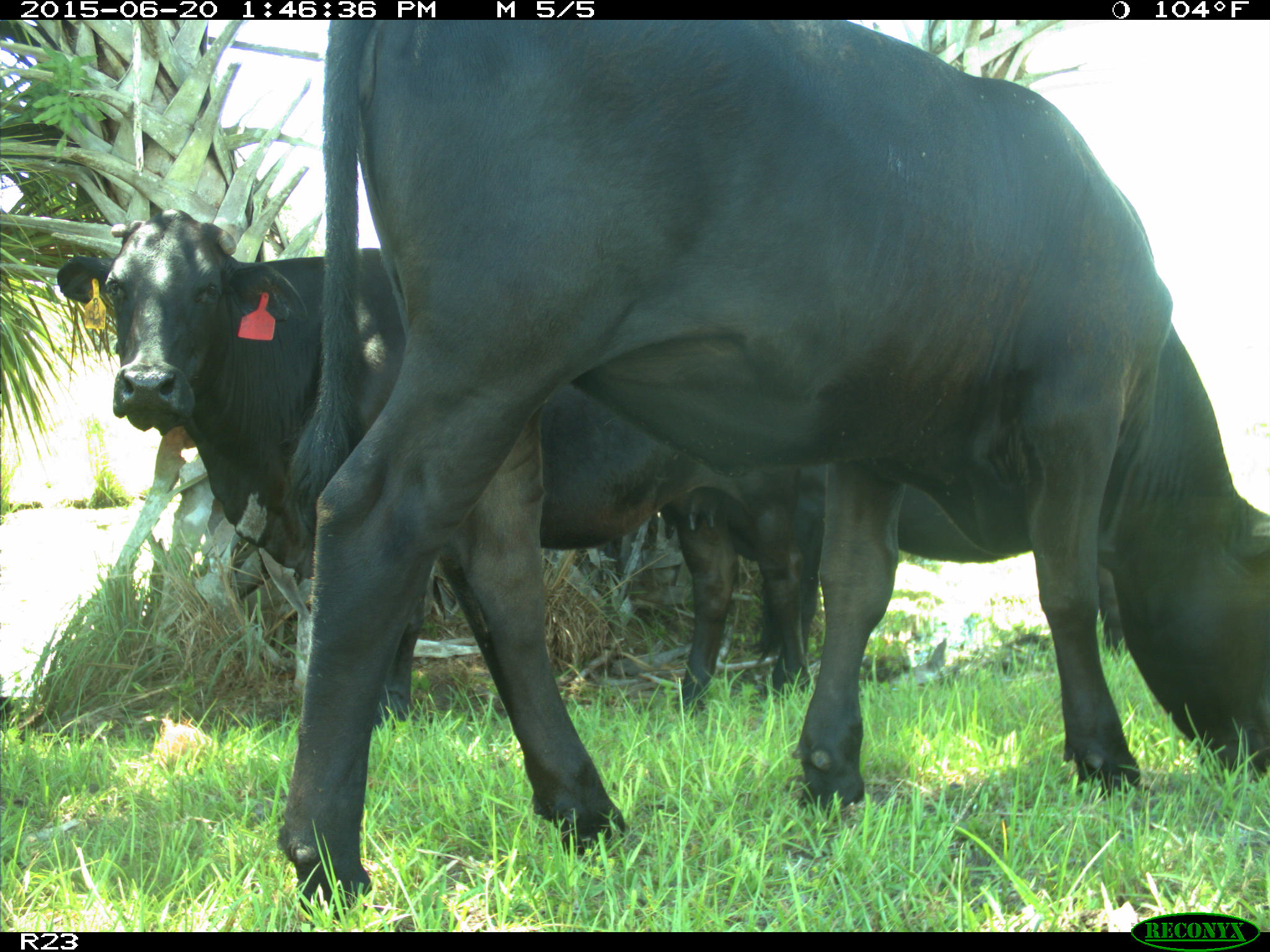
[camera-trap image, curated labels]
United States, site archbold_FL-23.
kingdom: Animalia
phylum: Chordata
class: Mammalia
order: Artiodactyla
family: Bovidae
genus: Bos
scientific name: Bos taurus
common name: domestic cow